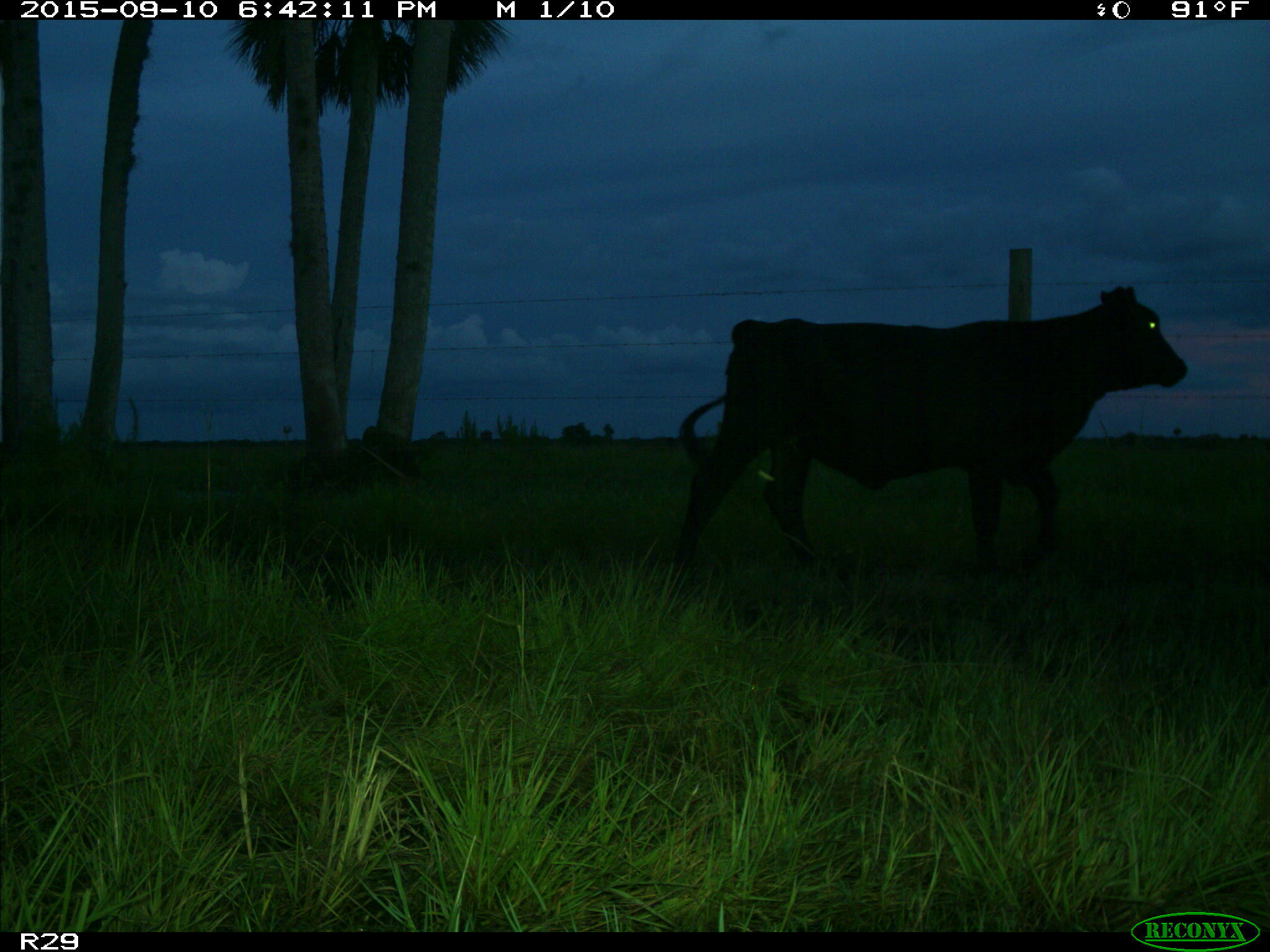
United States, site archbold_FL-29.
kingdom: Animalia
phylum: Chordata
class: Mammalia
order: Artiodactyla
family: Bovidae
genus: Bos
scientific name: Bos taurus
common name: domestic cow